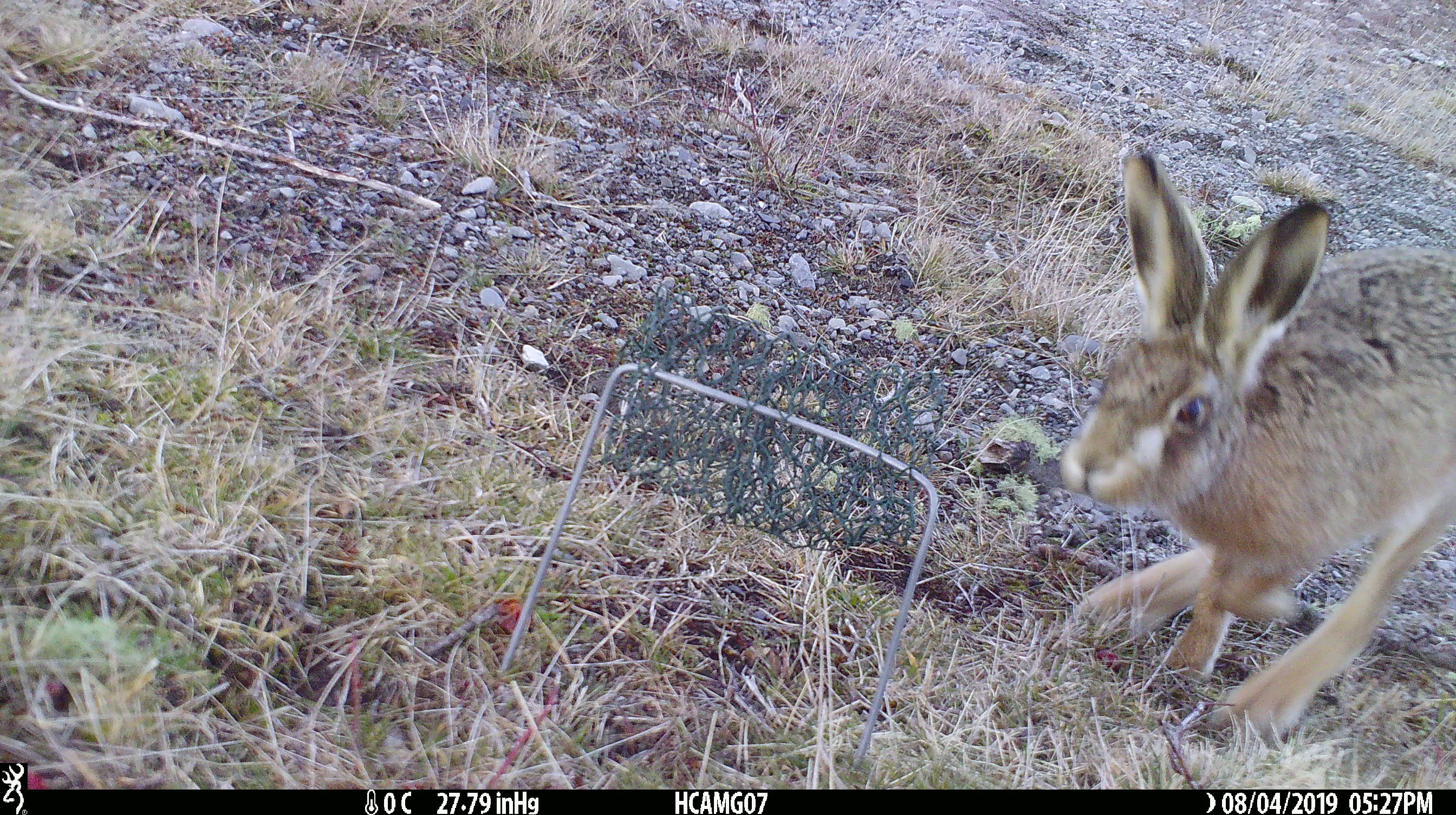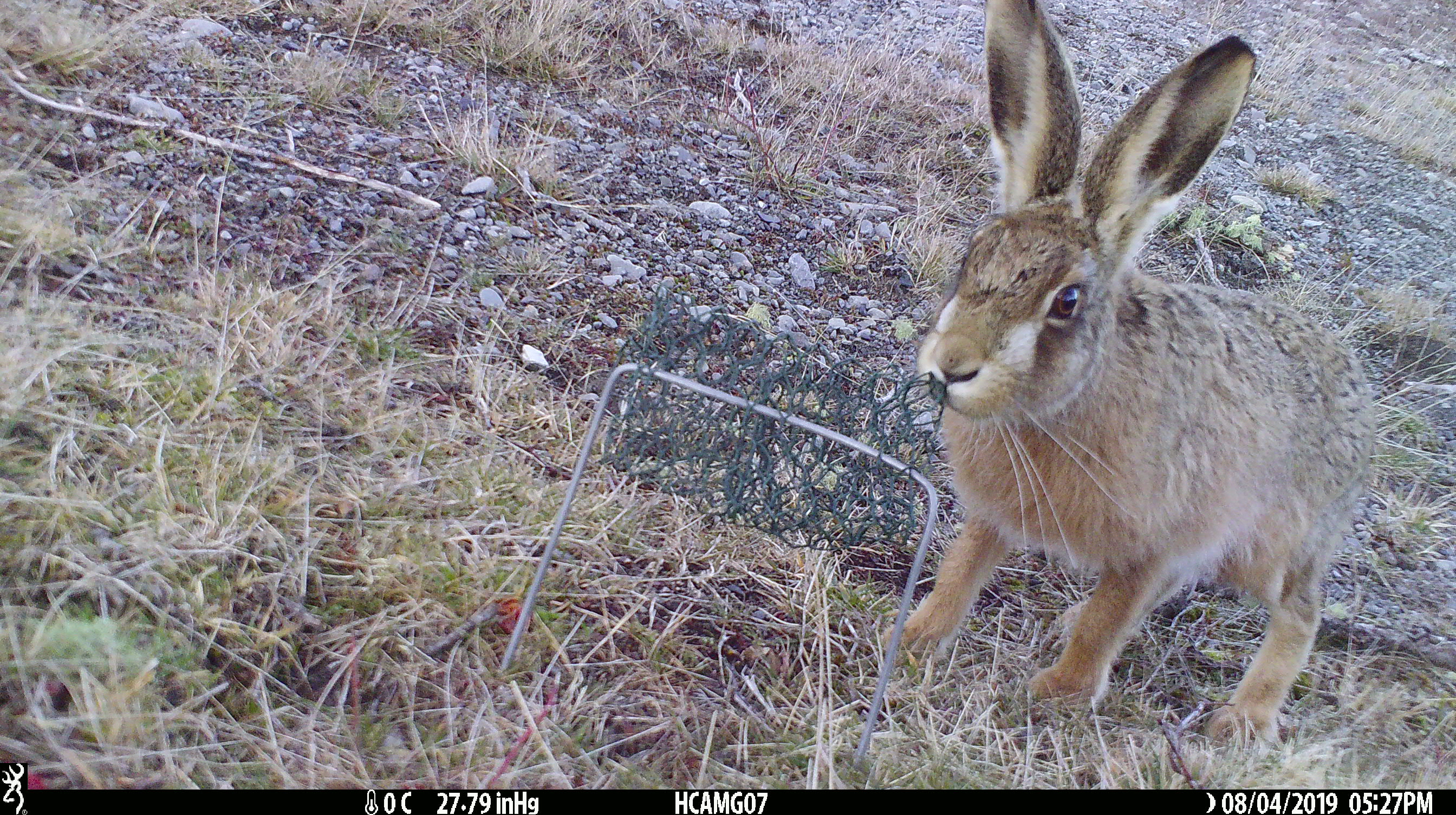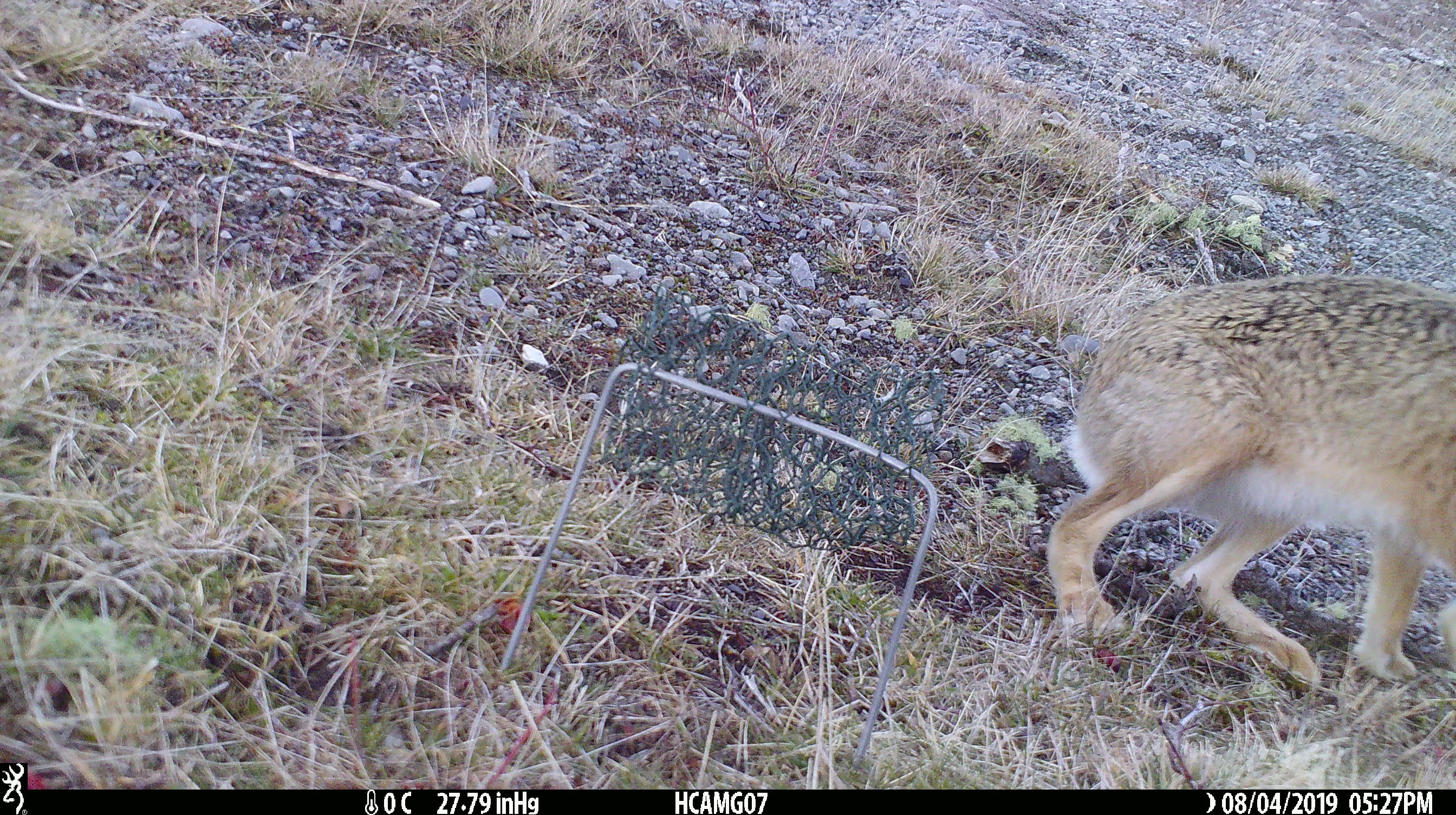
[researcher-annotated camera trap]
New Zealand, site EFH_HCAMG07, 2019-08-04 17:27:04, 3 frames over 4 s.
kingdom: Animalia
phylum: Chordata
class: Mammalia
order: Lagomorpha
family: Leporidae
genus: Lepus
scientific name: Lepus europaeus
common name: brown hare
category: hare